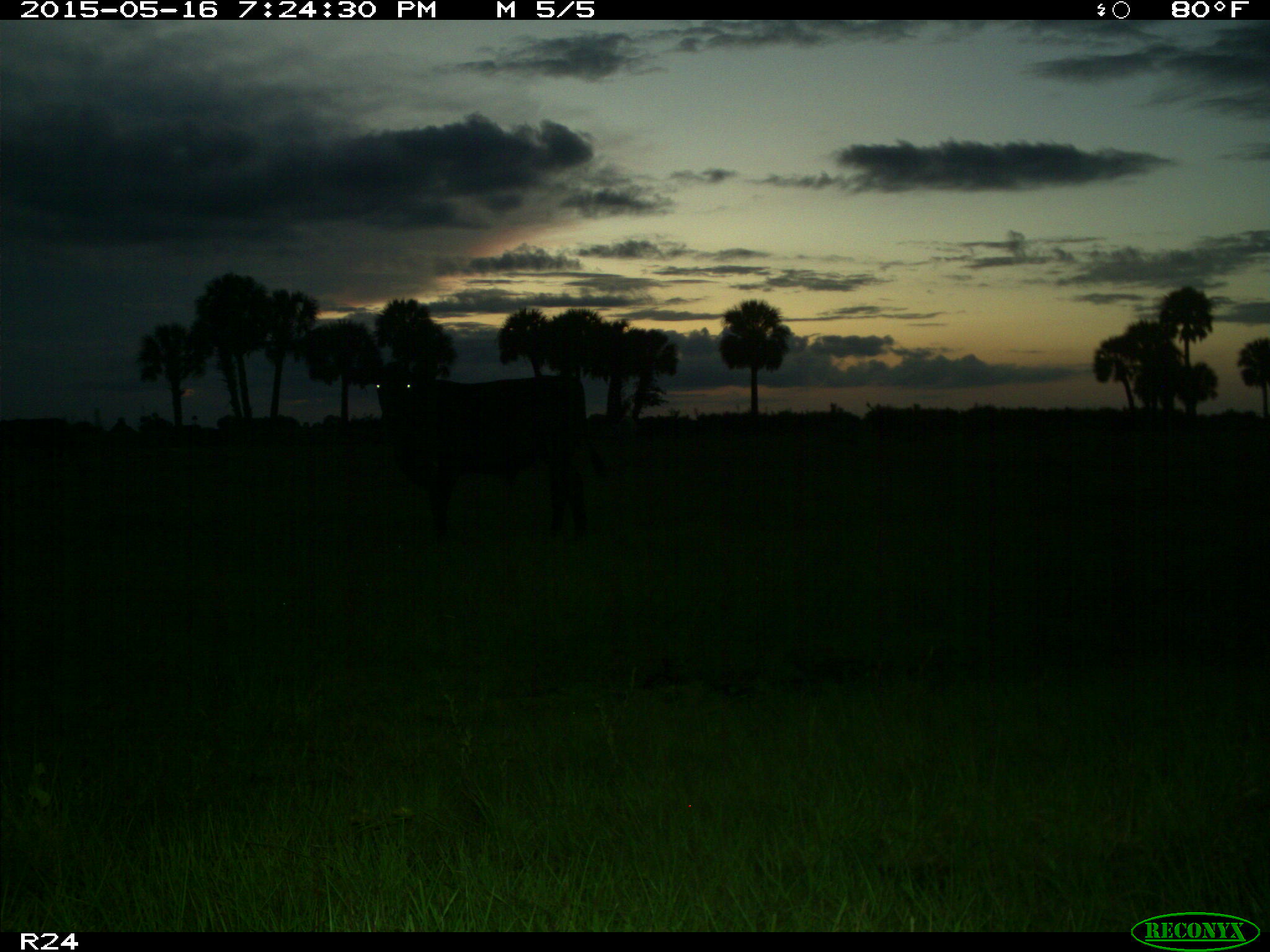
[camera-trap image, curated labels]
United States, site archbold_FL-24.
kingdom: Animalia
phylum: Chordata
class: Mammalia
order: Artiodactyla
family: Bovidae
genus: Bos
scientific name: Bos taurus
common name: domestic cow